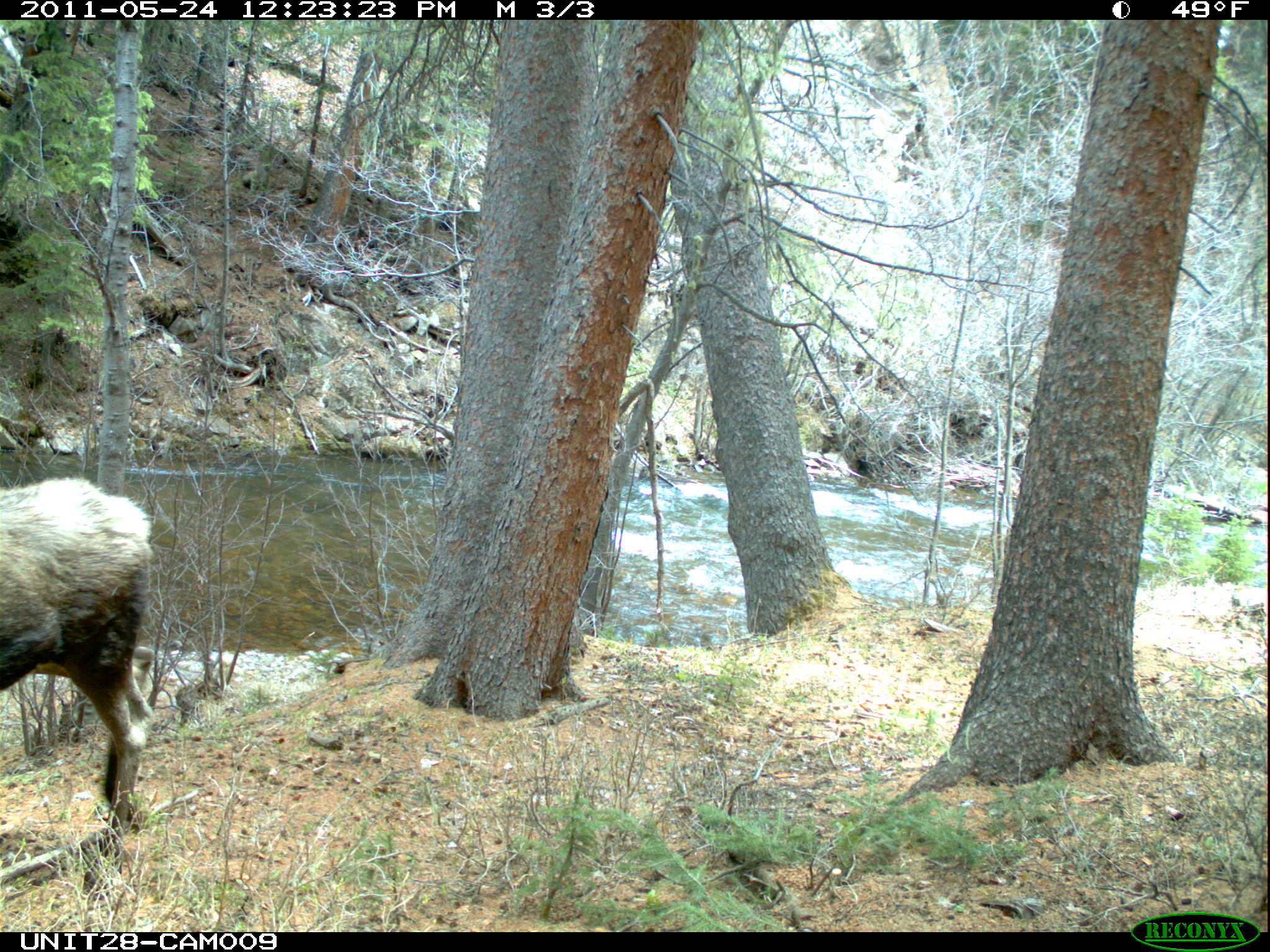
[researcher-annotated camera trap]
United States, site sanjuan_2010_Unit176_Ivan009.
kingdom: Animalia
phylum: Chordata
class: Mammalia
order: Artiodactyla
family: Cervidae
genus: Alces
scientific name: Alces alces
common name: moose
Alces alces (moose).